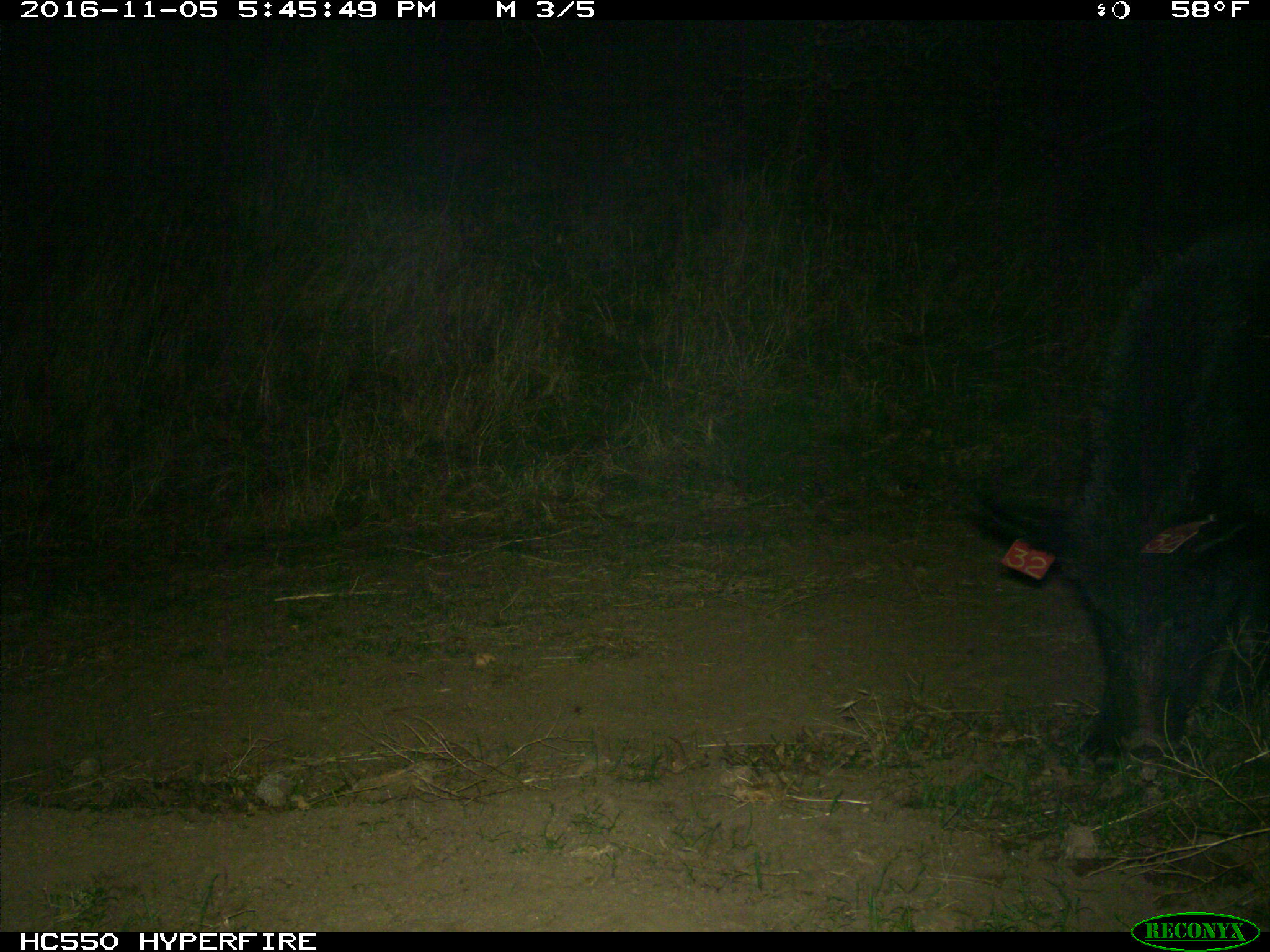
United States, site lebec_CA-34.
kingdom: Animalia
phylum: Chordata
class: Mammalia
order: Artiodactyla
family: Suidae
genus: Sus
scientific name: Sus scrofa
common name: wild boar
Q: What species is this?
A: Sus scrofa (wild boar).